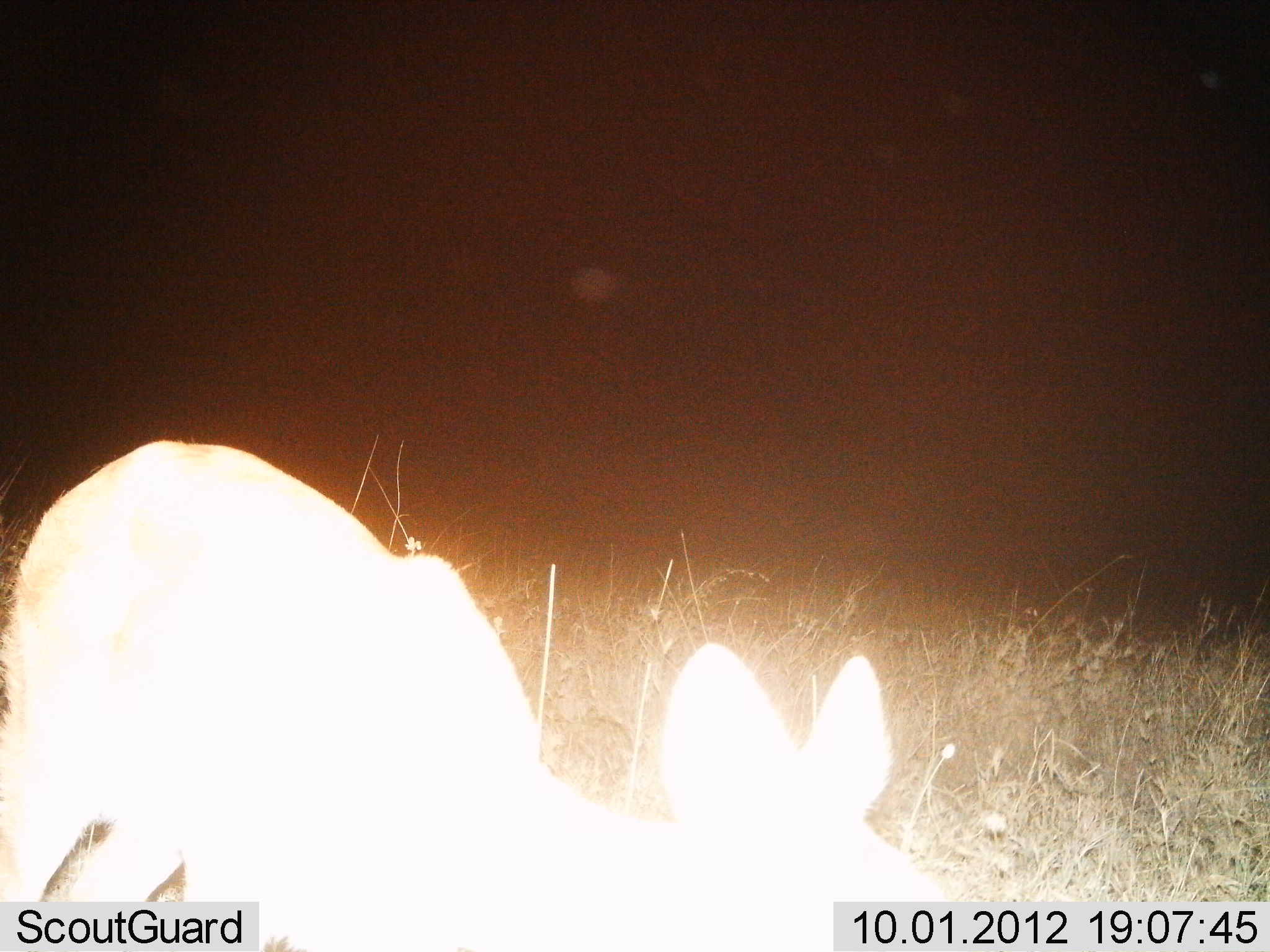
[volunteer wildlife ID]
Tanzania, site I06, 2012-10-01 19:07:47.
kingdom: Animalia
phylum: Chordata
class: Mammalia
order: Artiodactyla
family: Bovidae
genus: Redunca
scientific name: Redunca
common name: reedbuck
Reedbuck (Redunca), count 1. Behavior (volunteer vote fractions): standing 50%, resting 10%, moving 10%, interacting 0%. Young present (vote fraction): 0%. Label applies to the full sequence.